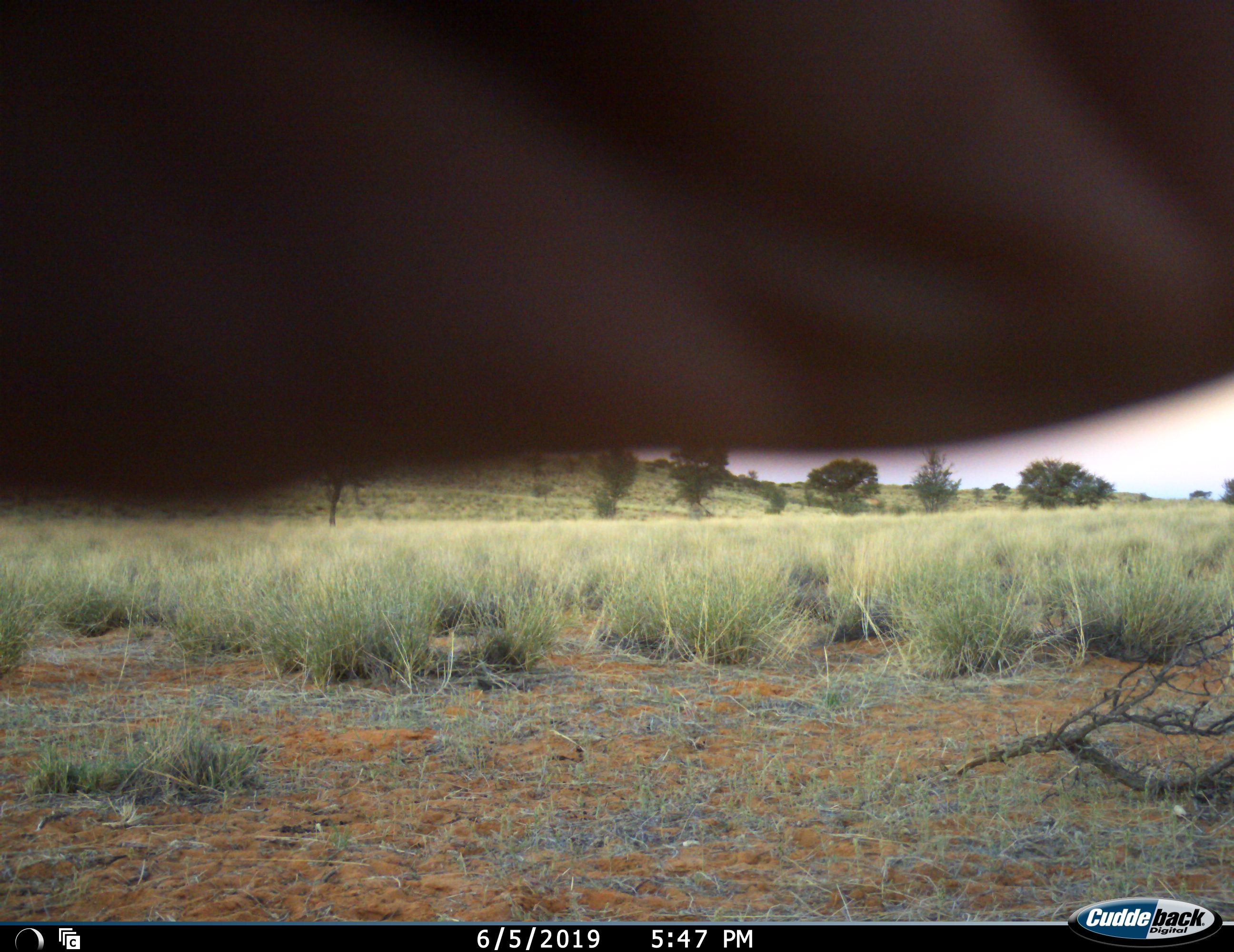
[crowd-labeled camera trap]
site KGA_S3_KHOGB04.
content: unidentified animal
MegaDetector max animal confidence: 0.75